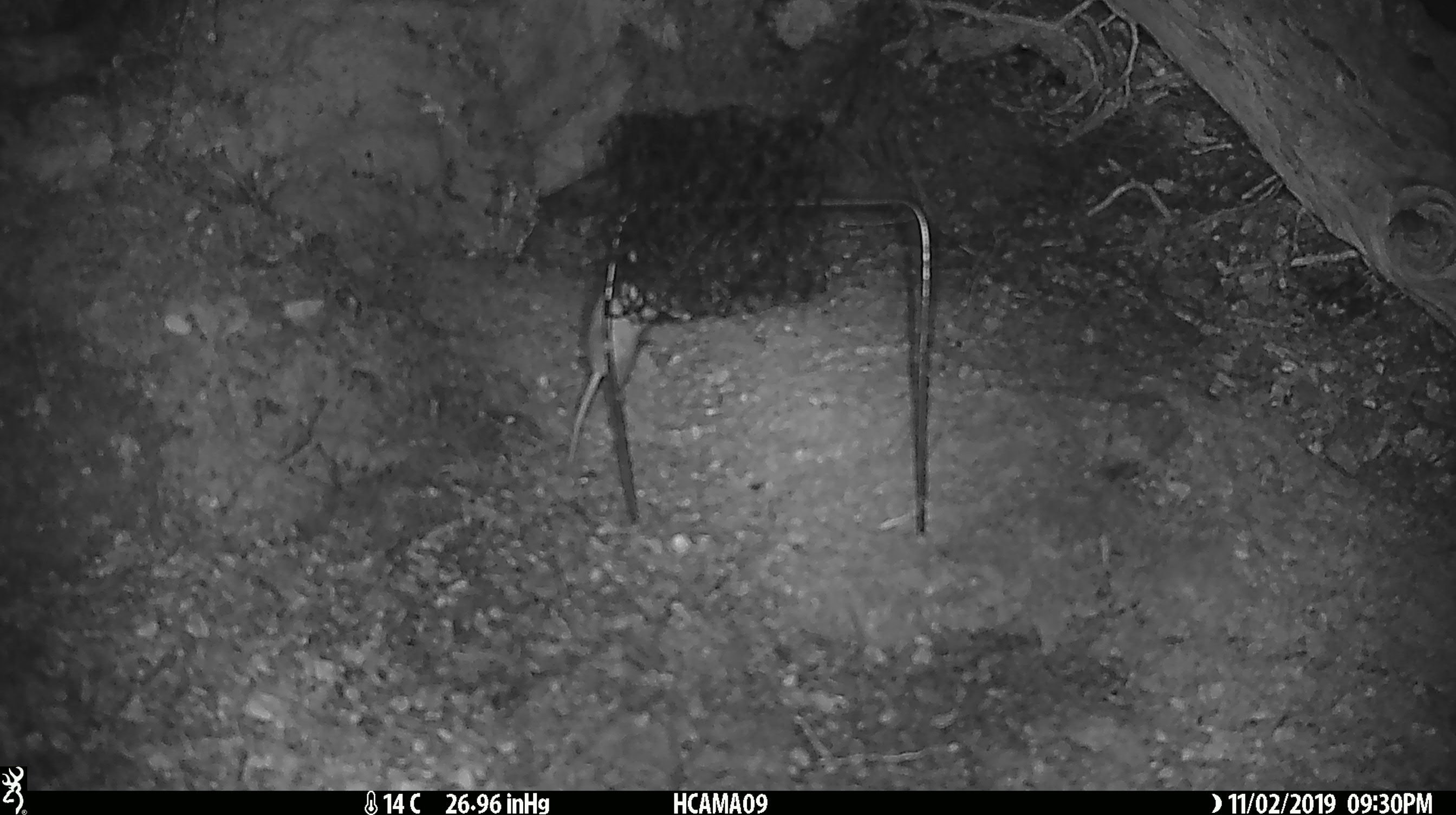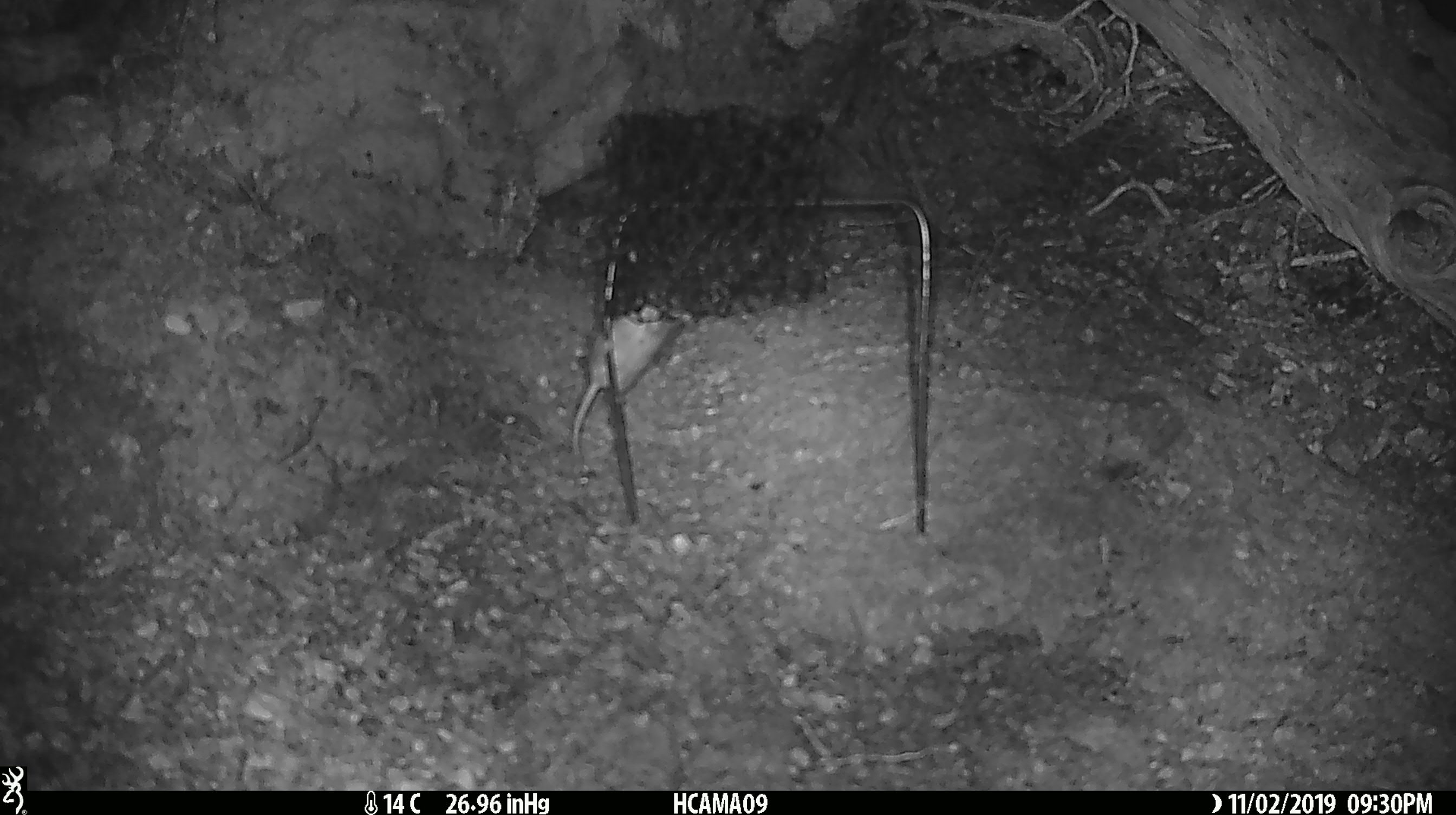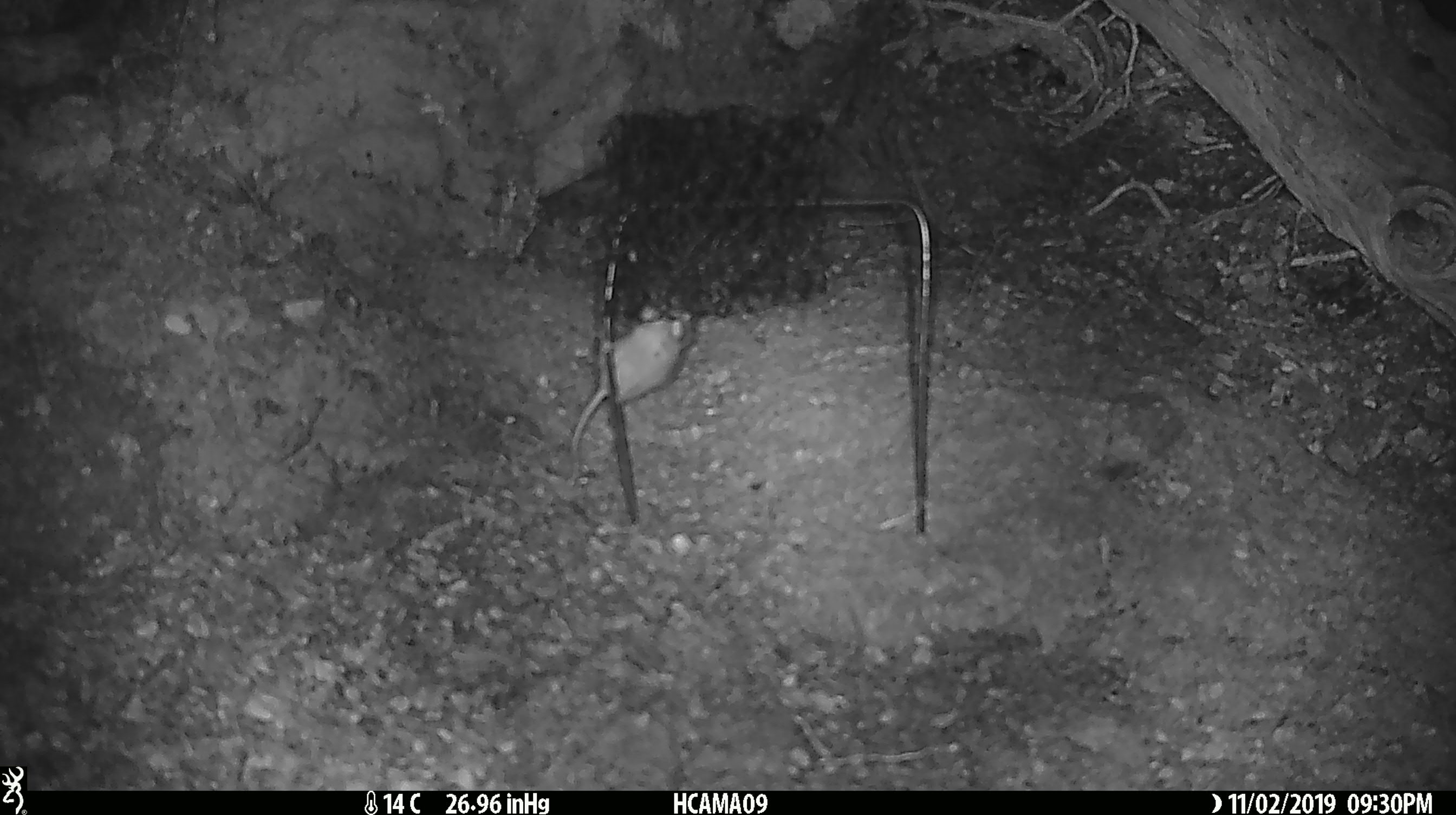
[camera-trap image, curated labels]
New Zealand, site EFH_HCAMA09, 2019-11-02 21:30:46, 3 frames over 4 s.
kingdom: Animalia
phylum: Chordata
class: Mammalia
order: Rodentia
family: Muridae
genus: Mus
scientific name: Mus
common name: mouse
Mouse (Mus).